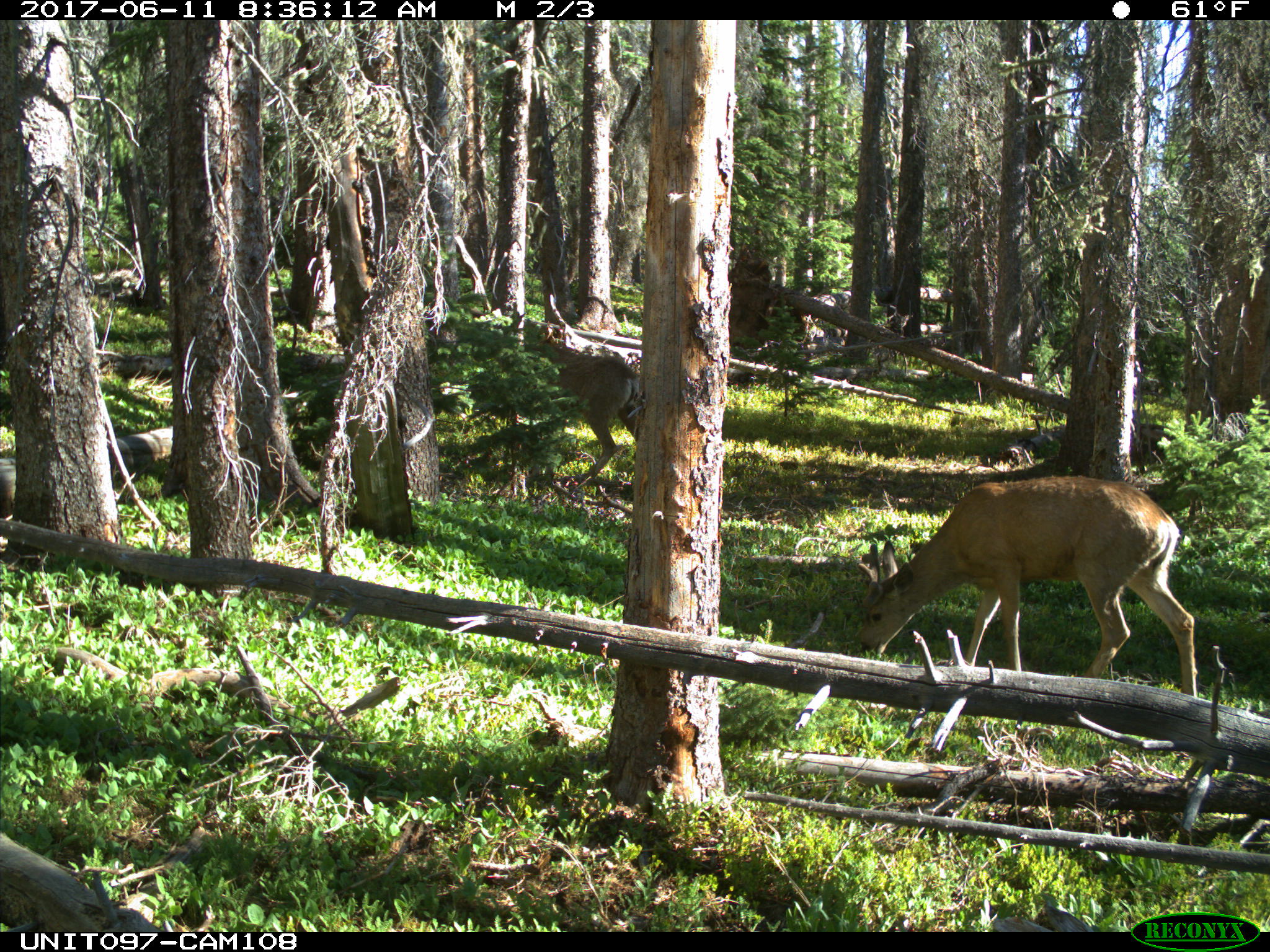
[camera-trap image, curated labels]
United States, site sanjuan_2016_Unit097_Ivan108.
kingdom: Animalia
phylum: Chordata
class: Mammalia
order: Artiodactyla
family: Cervidae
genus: Odocoileus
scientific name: Odocoileus hemionus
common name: mule deer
Odocoileus hemionus (mule deer).